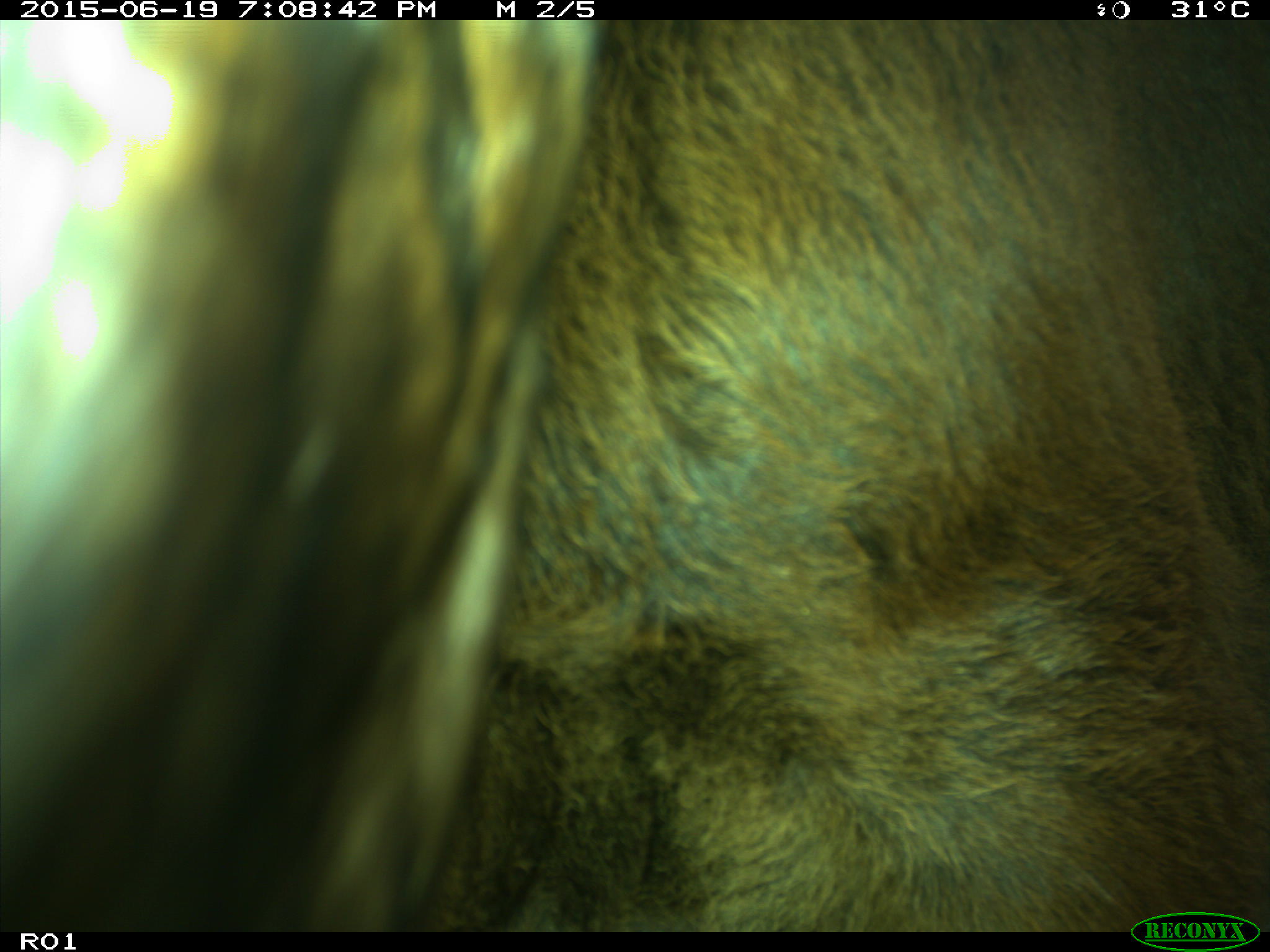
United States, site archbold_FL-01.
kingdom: Animalia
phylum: Chordata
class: Mammalia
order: Artiodactyla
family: Bovidae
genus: Bos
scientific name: Bos taurus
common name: domestic cow